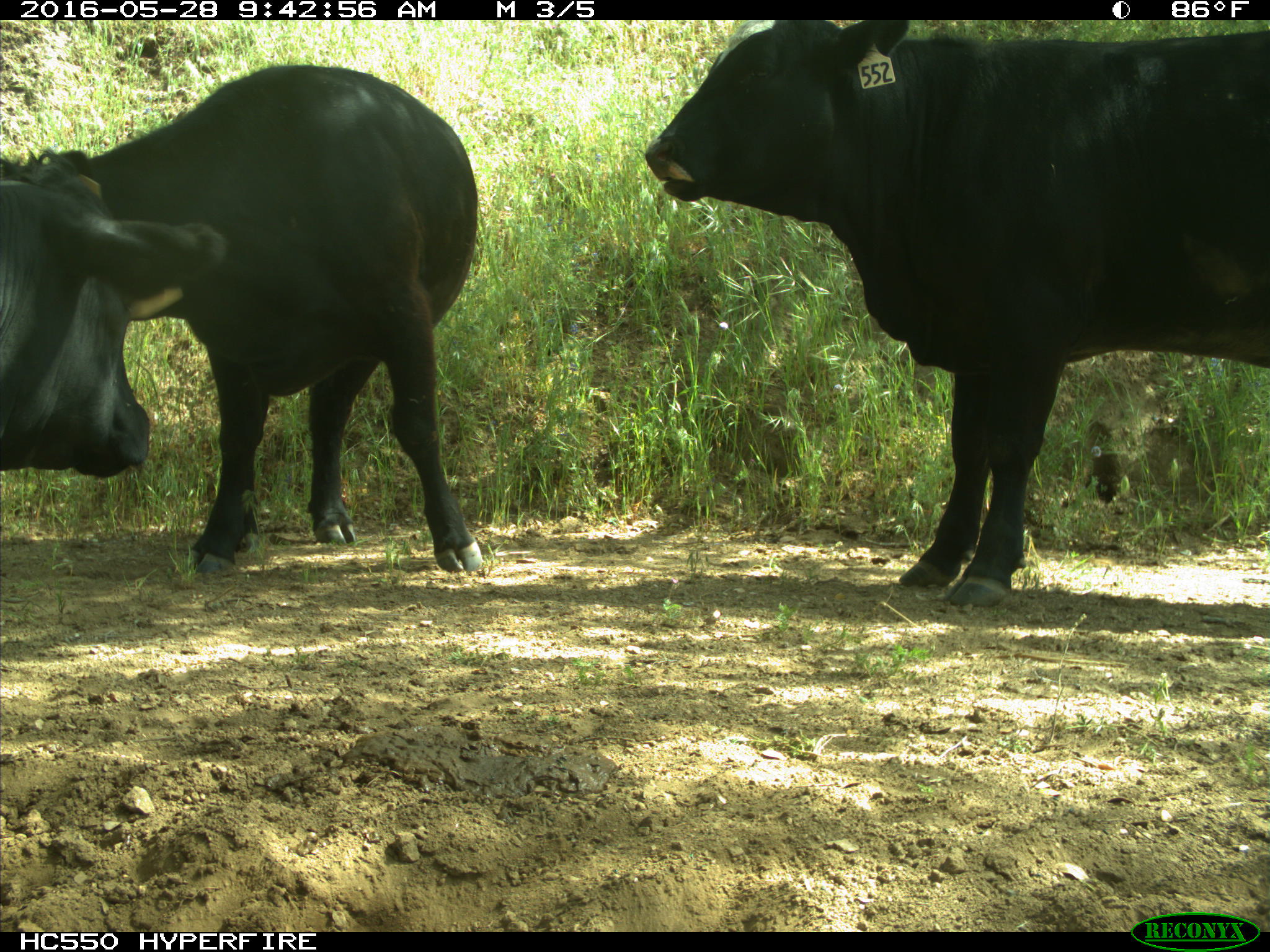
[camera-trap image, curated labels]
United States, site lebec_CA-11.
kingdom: Animalia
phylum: Chordata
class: Mammalia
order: Artiodactyla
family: Bovidae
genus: Bos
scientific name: Bos taurus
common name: domestic cow